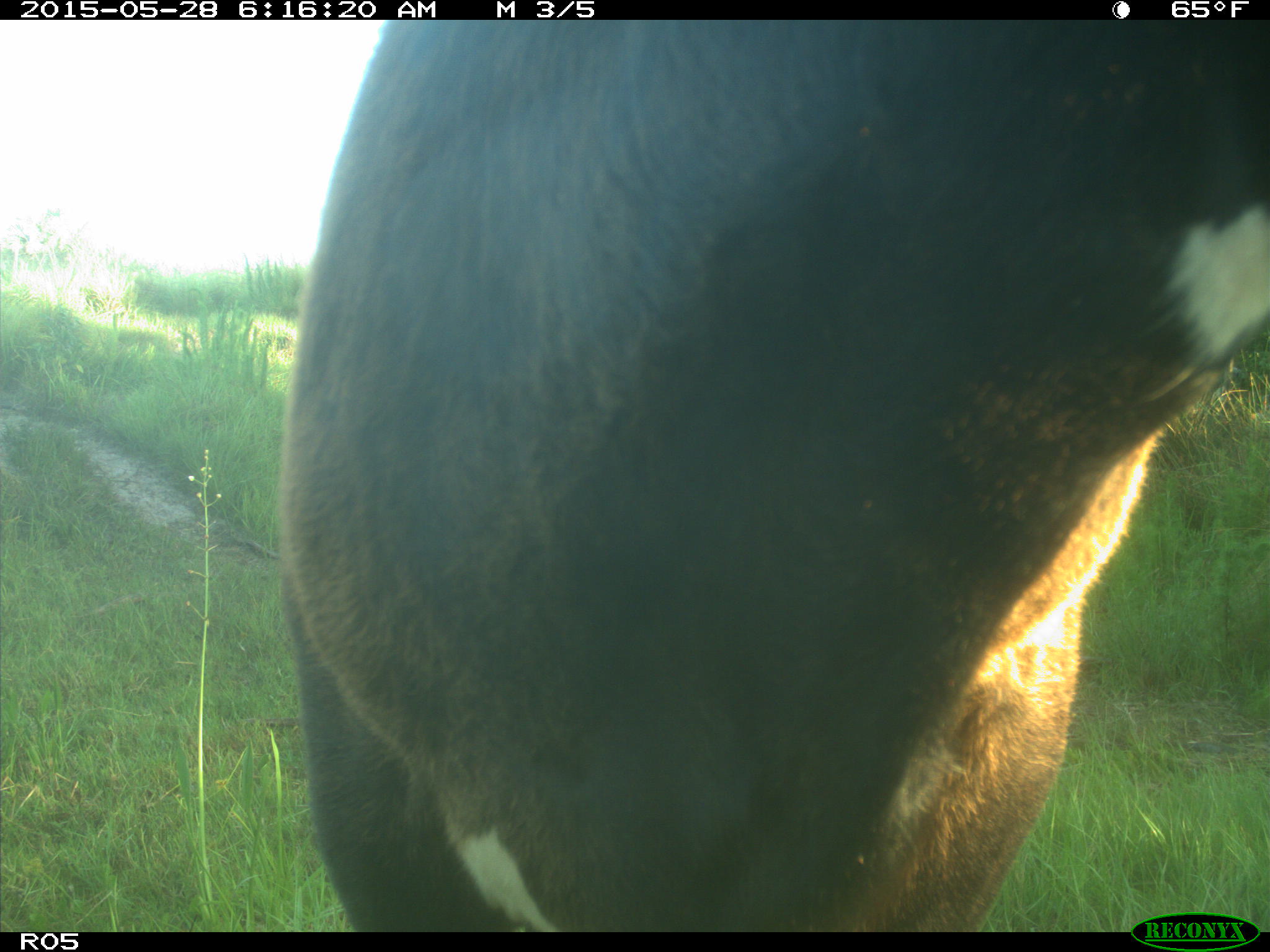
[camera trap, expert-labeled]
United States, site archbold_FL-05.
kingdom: Animalia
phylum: Chordata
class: Mammalia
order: Artiodactyla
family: Bovidae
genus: Bos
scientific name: Bos taurus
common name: domestic cow